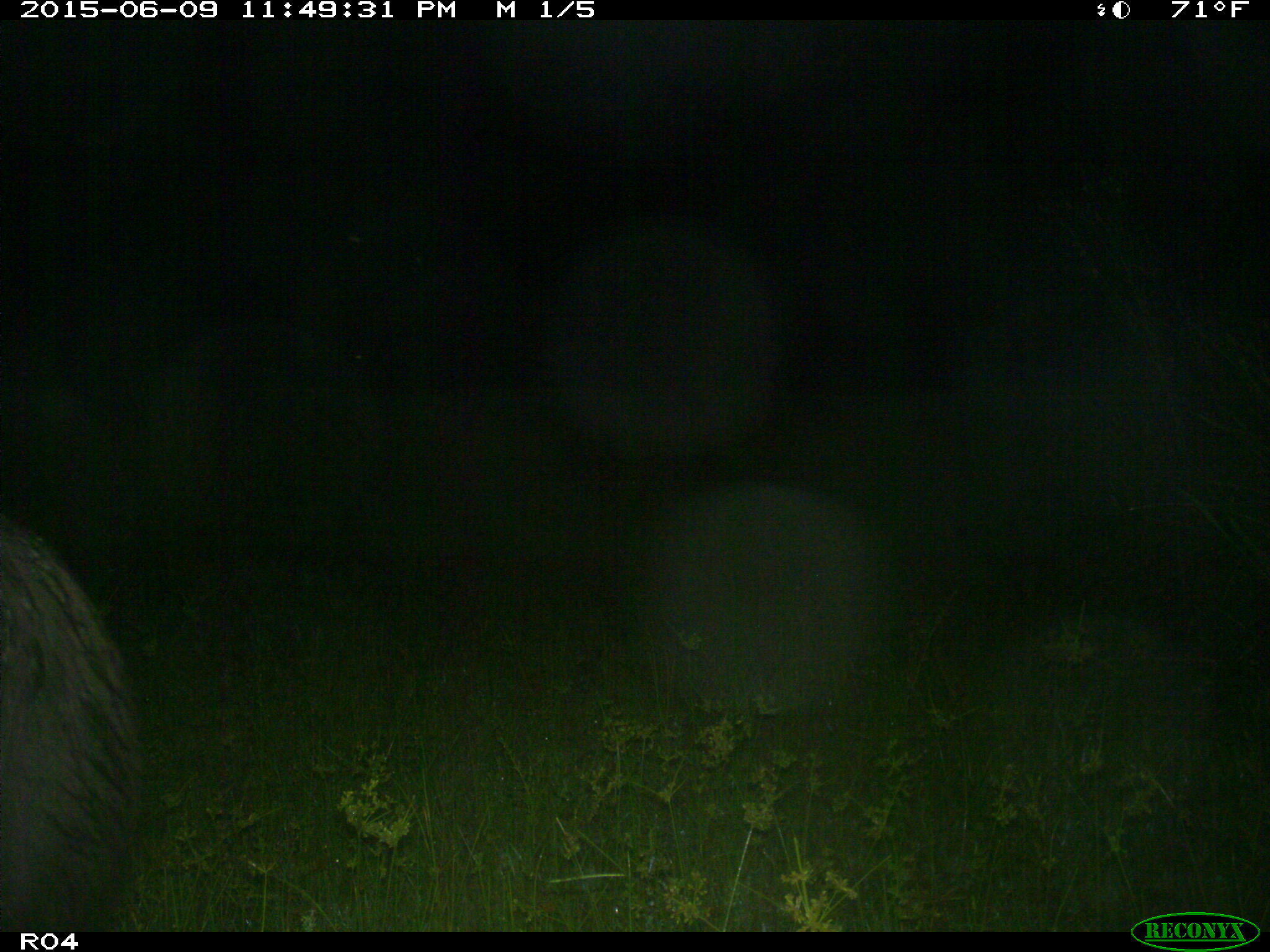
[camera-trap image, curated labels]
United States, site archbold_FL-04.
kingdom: Animalia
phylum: Chordata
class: Mammalia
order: Artiodactyla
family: Suidae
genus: Sus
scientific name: Sus scrofa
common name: wild boar